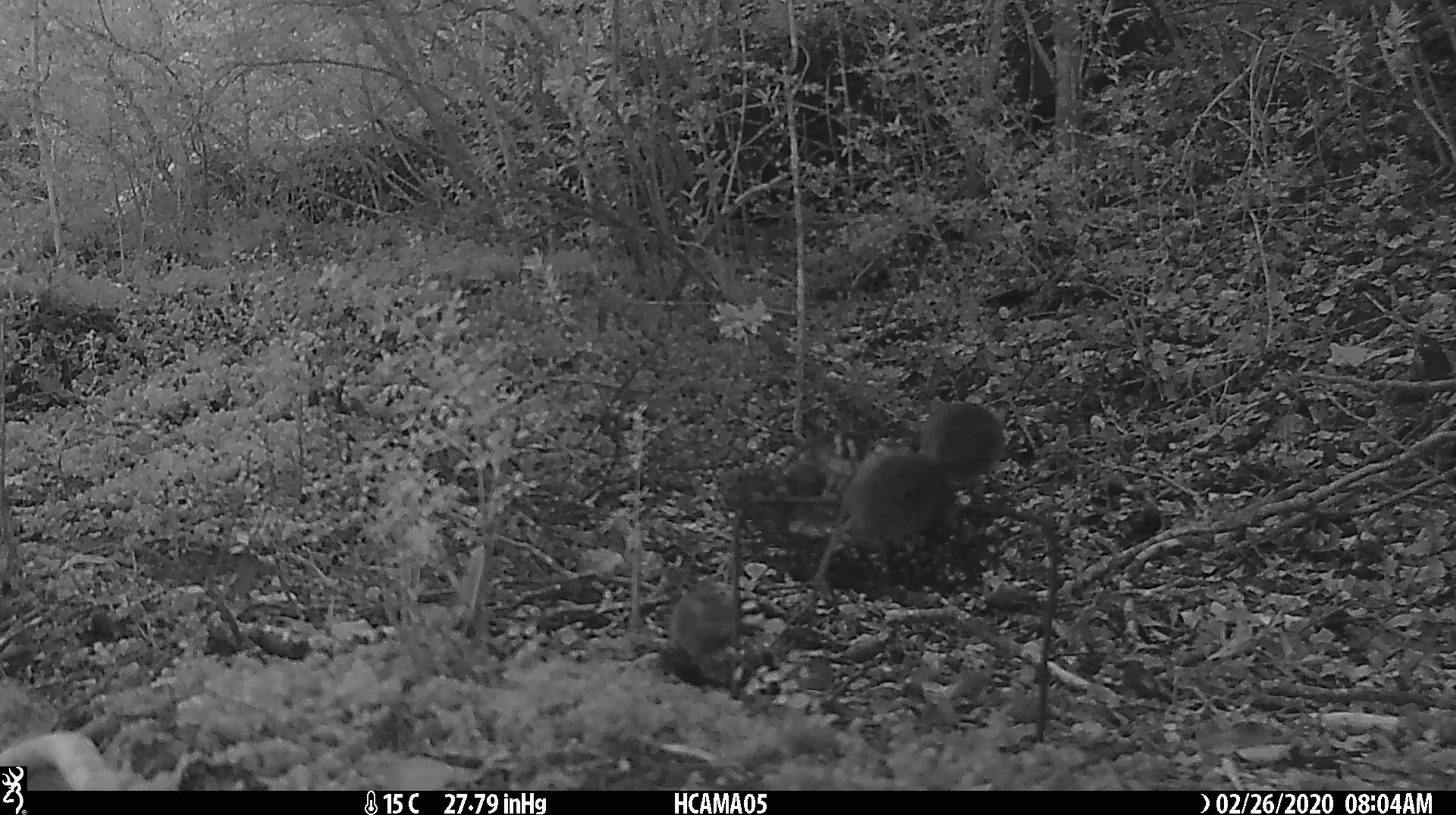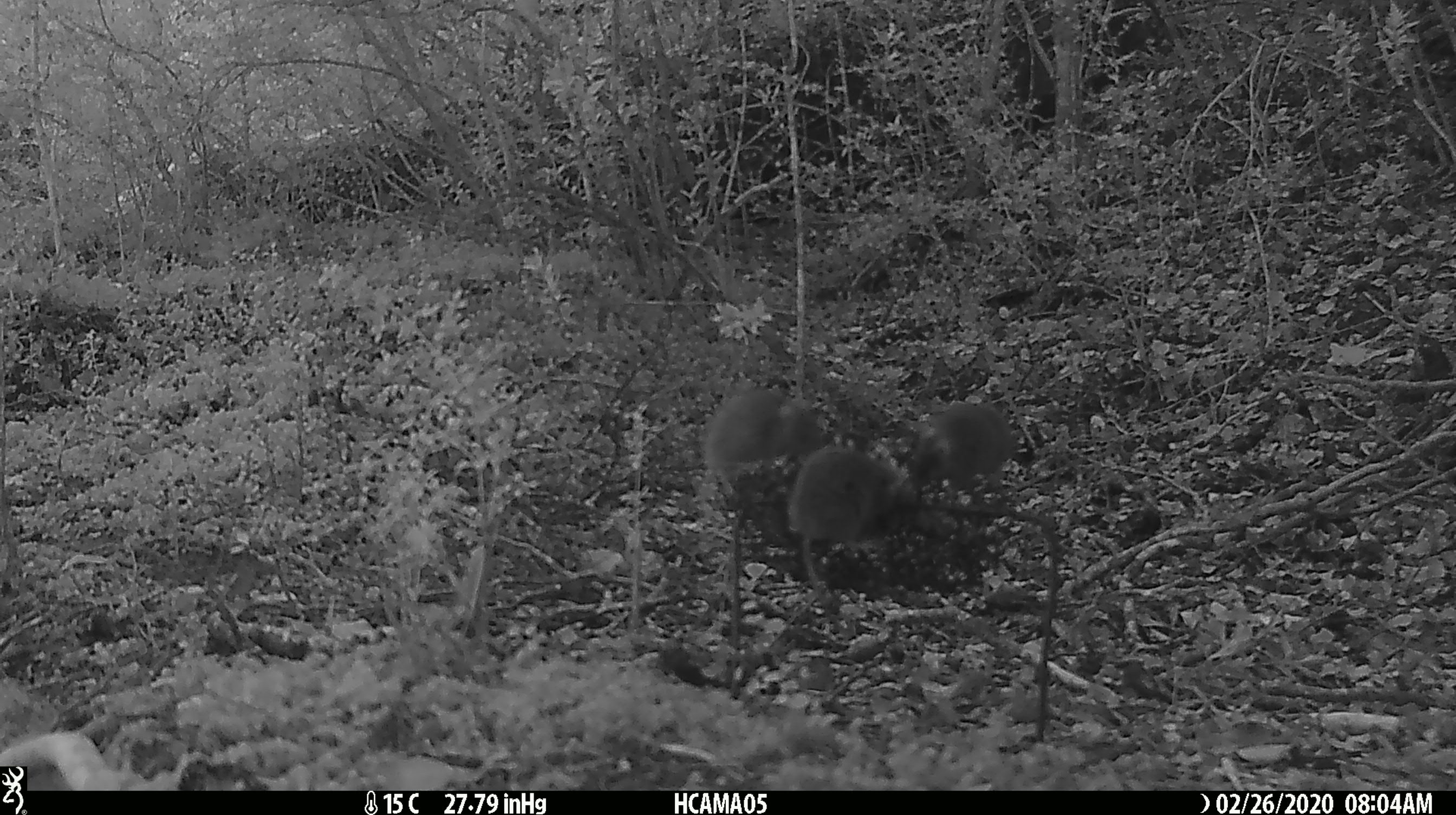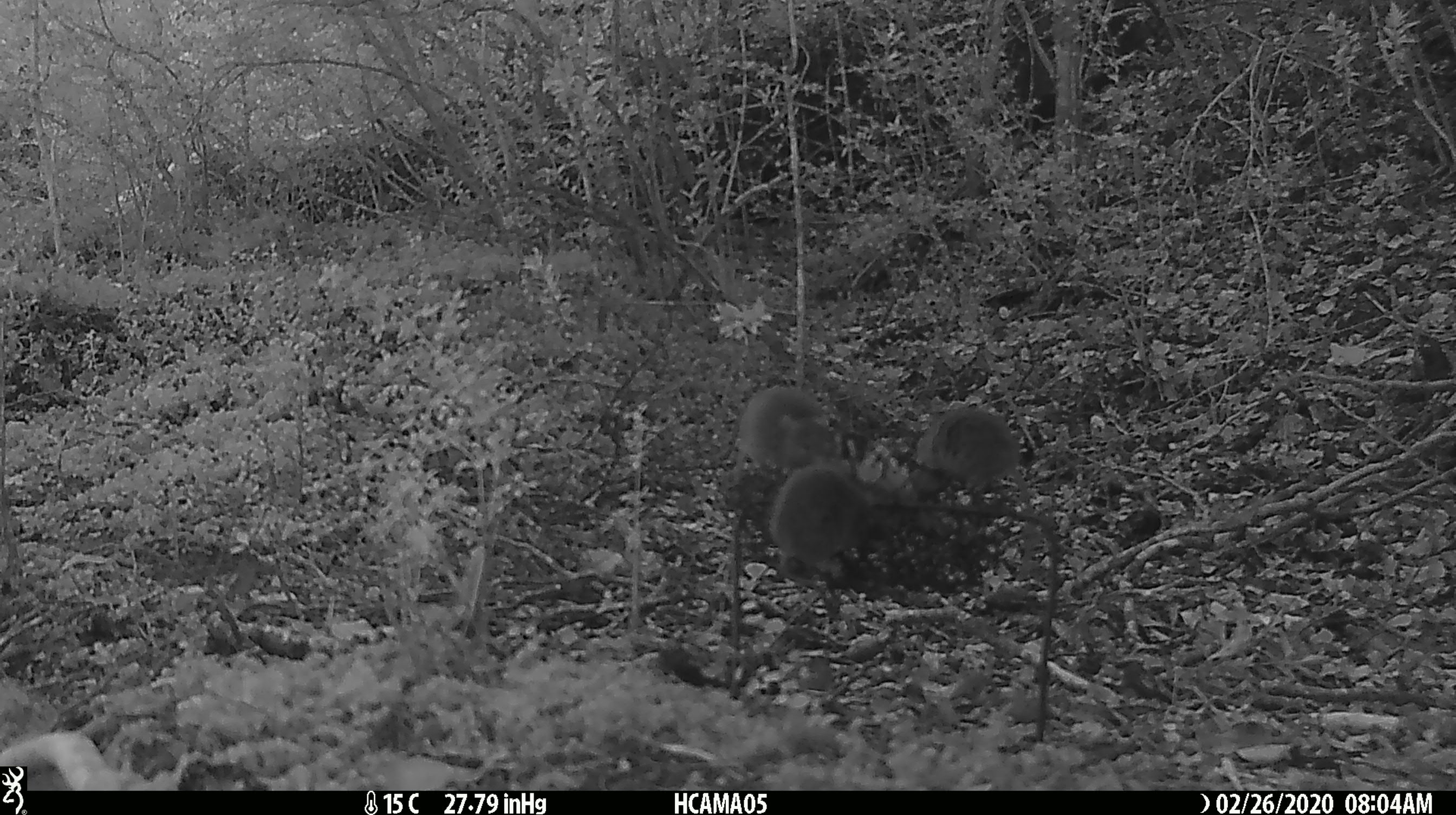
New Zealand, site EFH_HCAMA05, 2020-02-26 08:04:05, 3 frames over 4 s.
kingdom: Animalia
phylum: Chordata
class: Mammalia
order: Rodentia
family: Muridae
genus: Mus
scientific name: Mus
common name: mouse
Mouse (Mus).